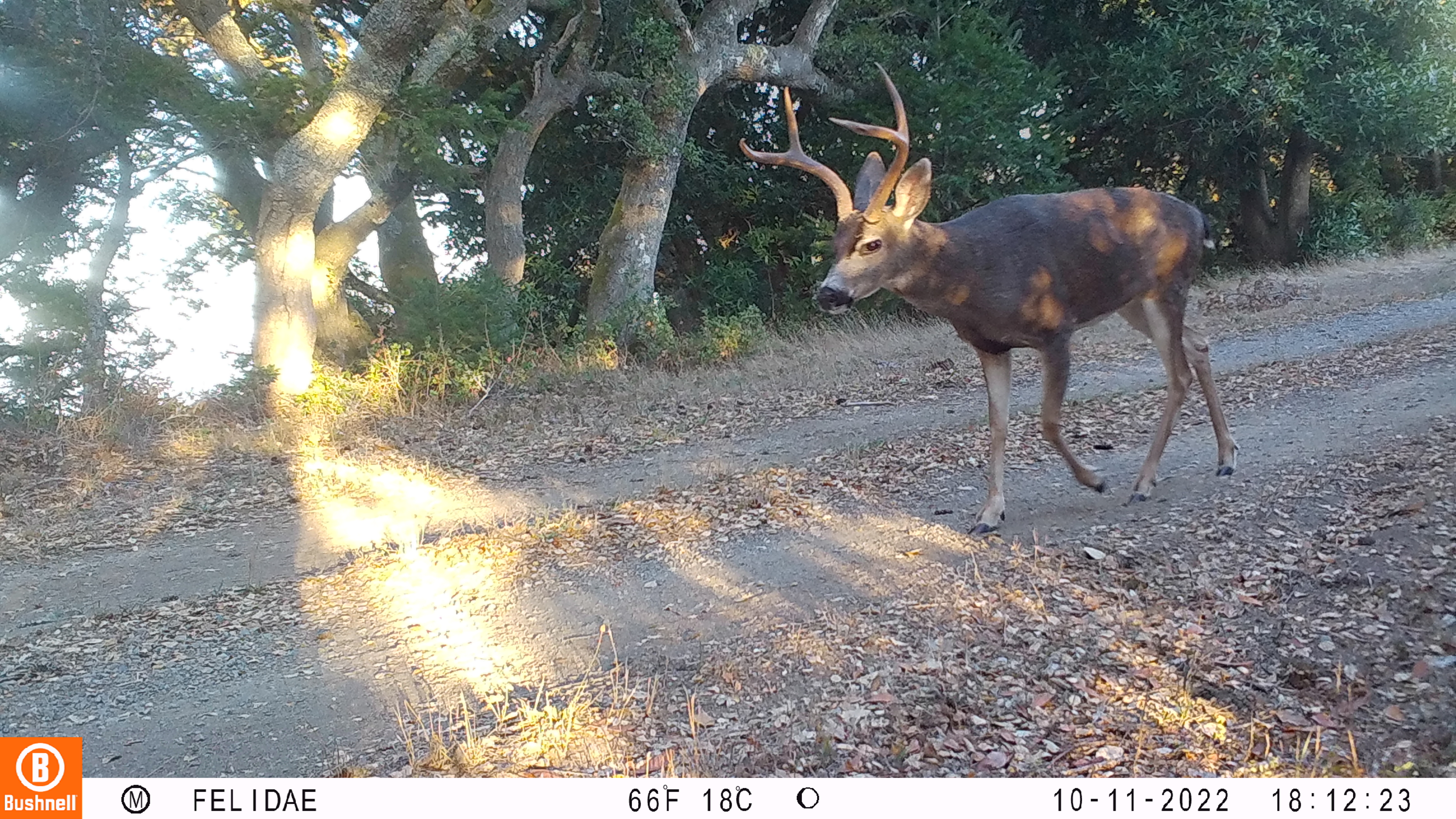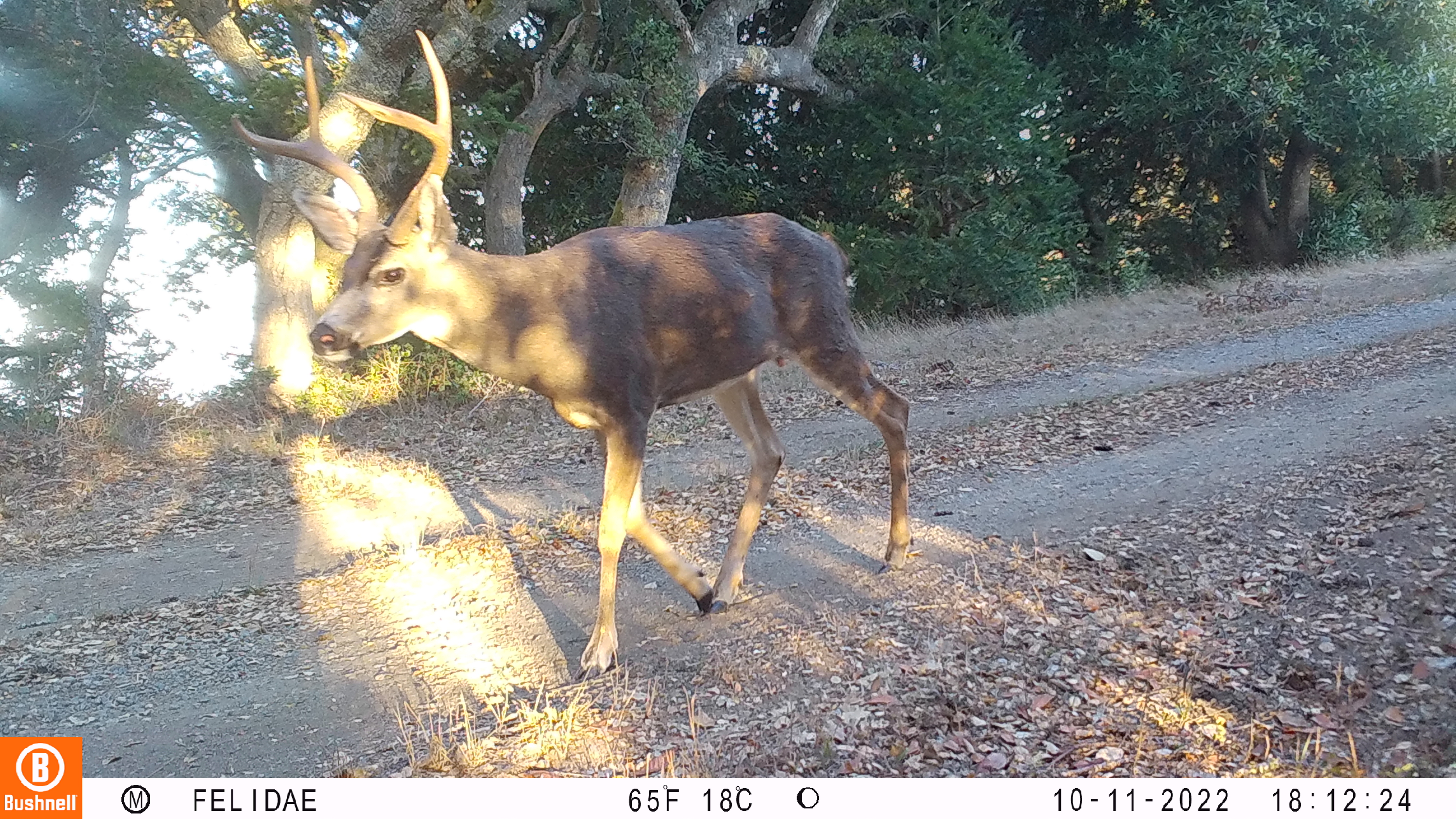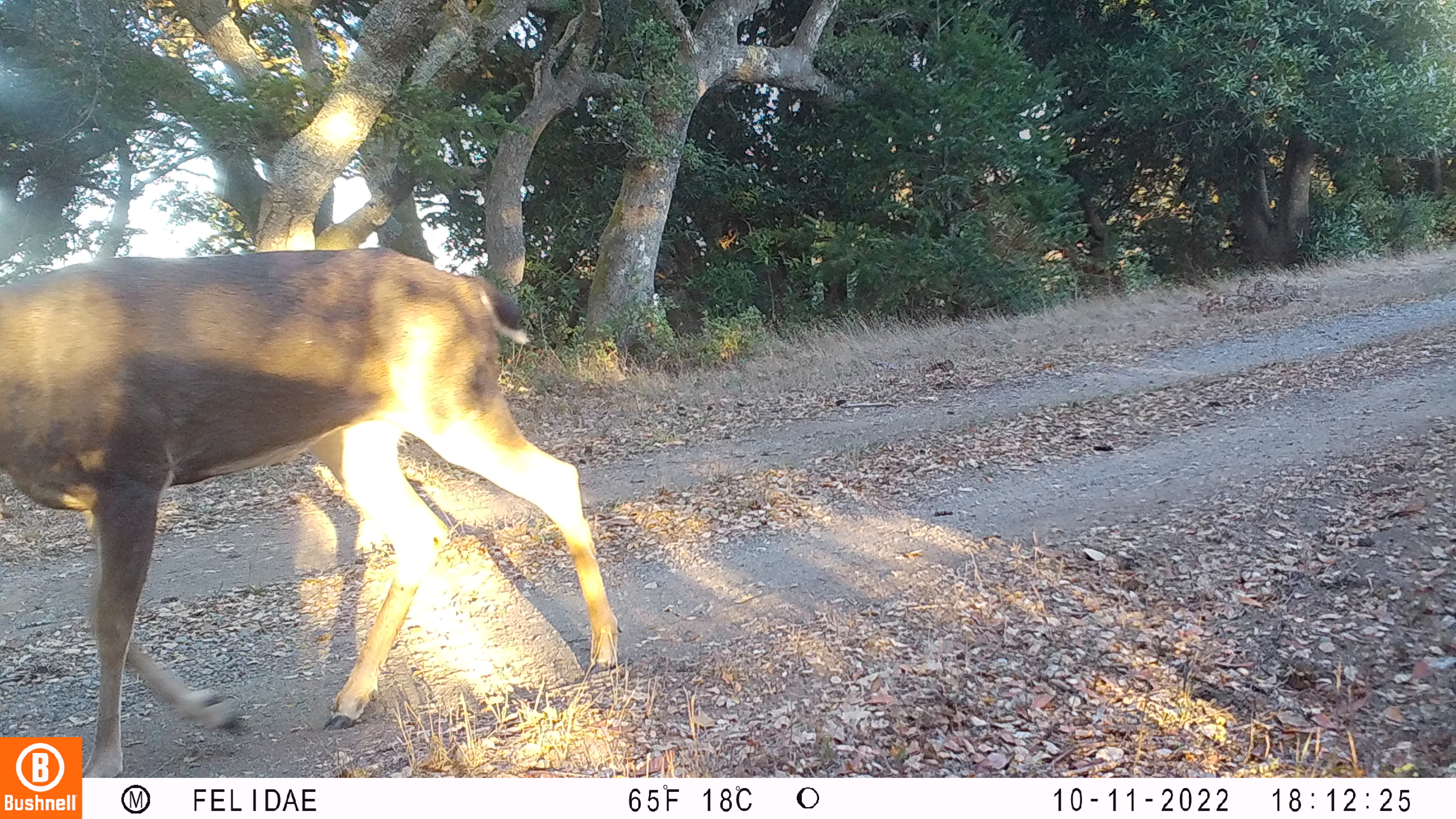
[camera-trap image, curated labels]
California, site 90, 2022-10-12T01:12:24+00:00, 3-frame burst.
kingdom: Animalia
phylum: Chordata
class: Mammalia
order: Artiodactyla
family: Cervidae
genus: Odocoileus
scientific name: Odocoileus hemionus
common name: mule deer